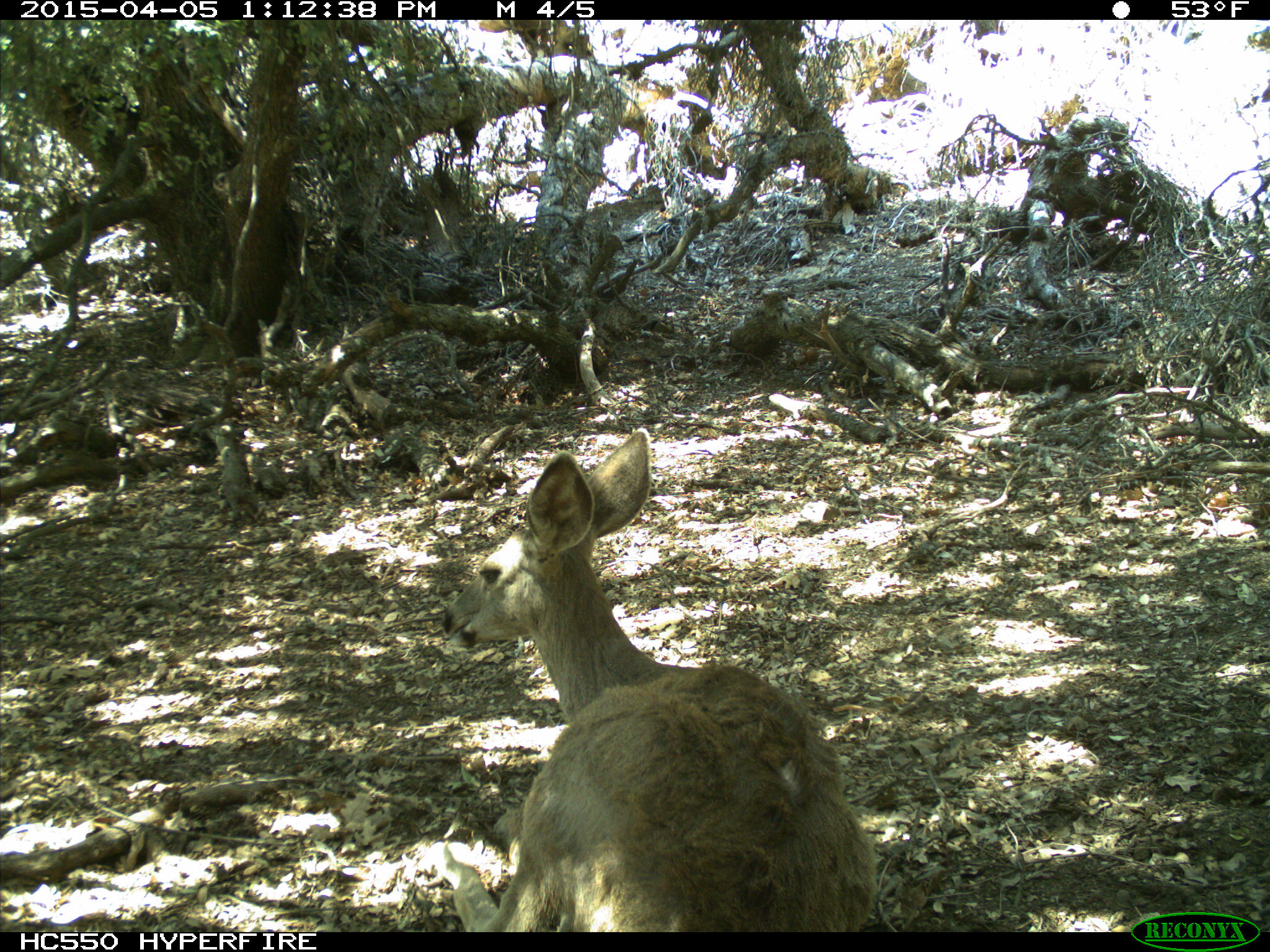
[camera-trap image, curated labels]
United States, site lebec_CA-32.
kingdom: Animalia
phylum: Chordata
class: Mammalia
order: Artiodactyla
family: Cervidae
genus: Odocoileus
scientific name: Odocoileus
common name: deer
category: unidentified deer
Unidentified deer (deer) (Odocoileus).